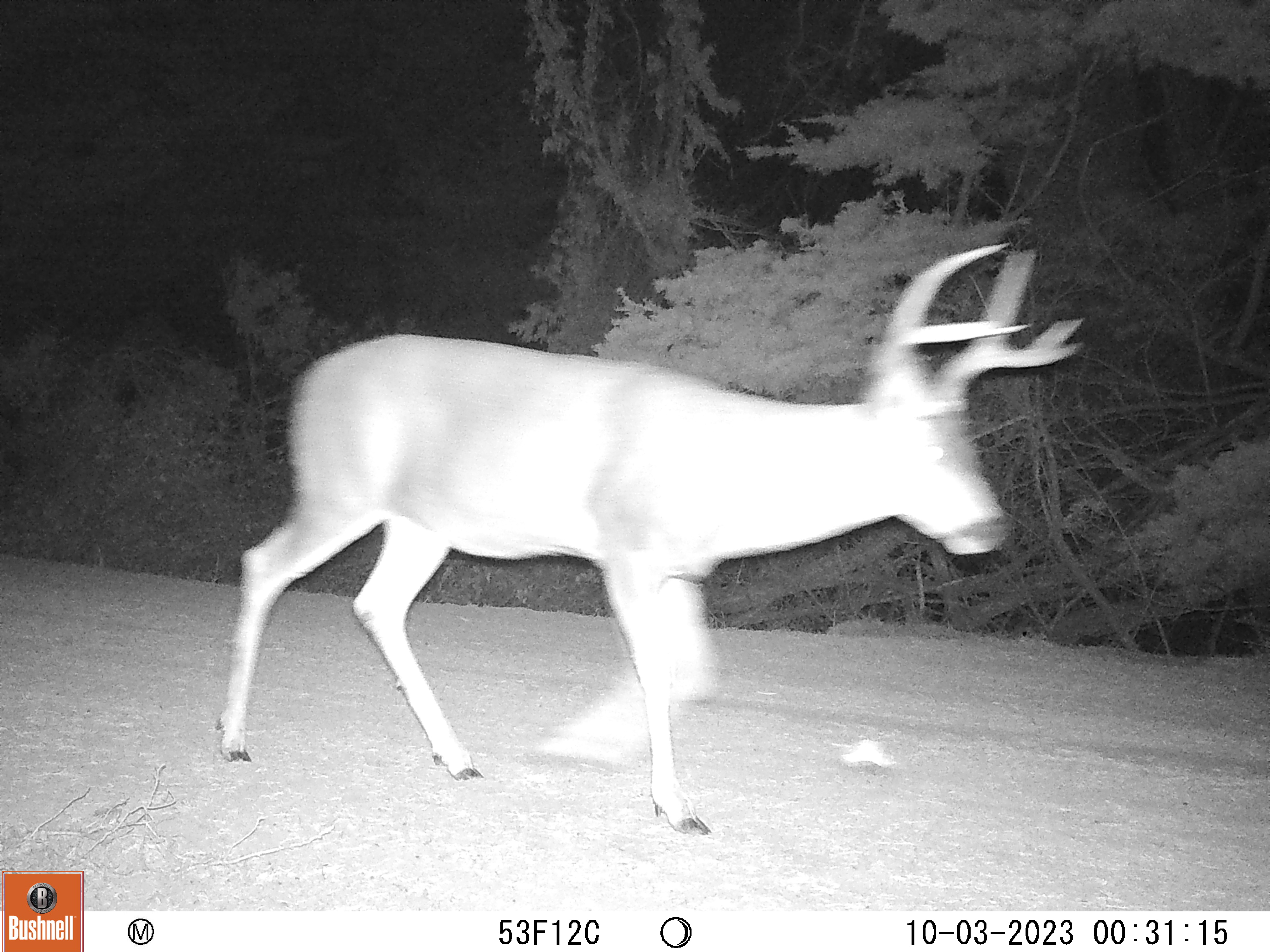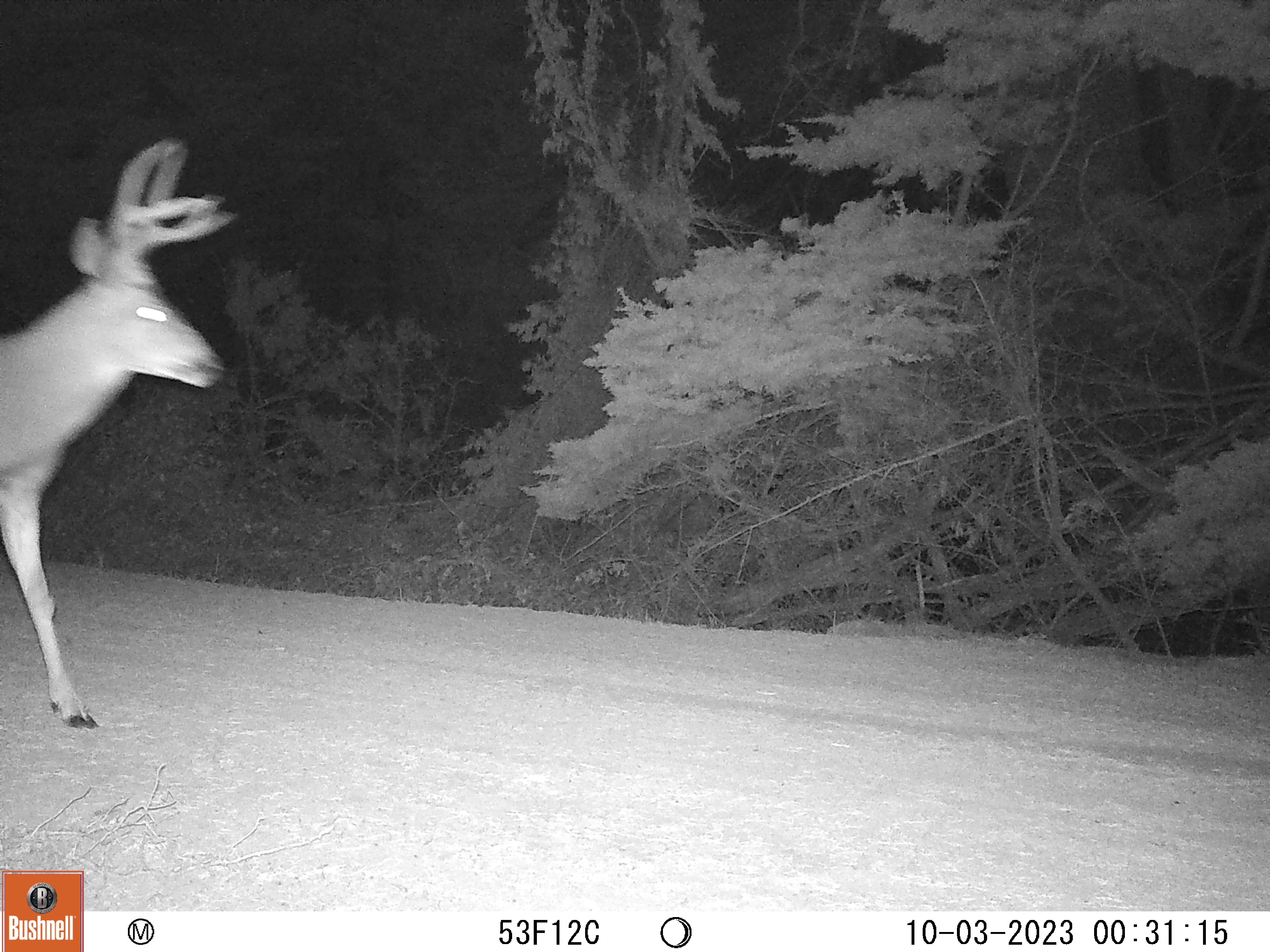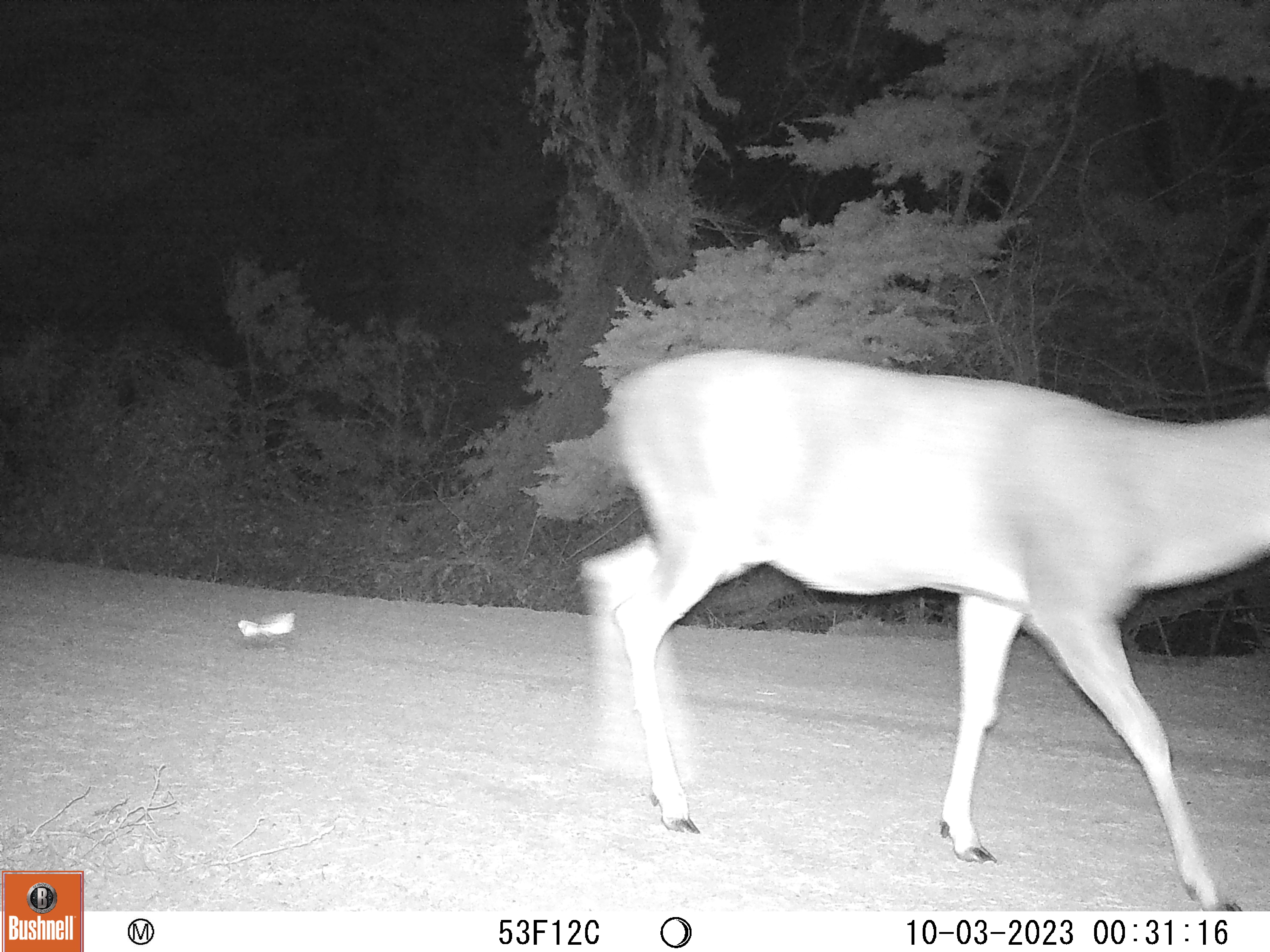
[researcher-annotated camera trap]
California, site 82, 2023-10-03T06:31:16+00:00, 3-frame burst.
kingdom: Animalia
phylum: Chordata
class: Mammalia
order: Artiodactyla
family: Cervidae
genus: Odocoileus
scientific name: Odocoileus hemionus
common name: mule deer